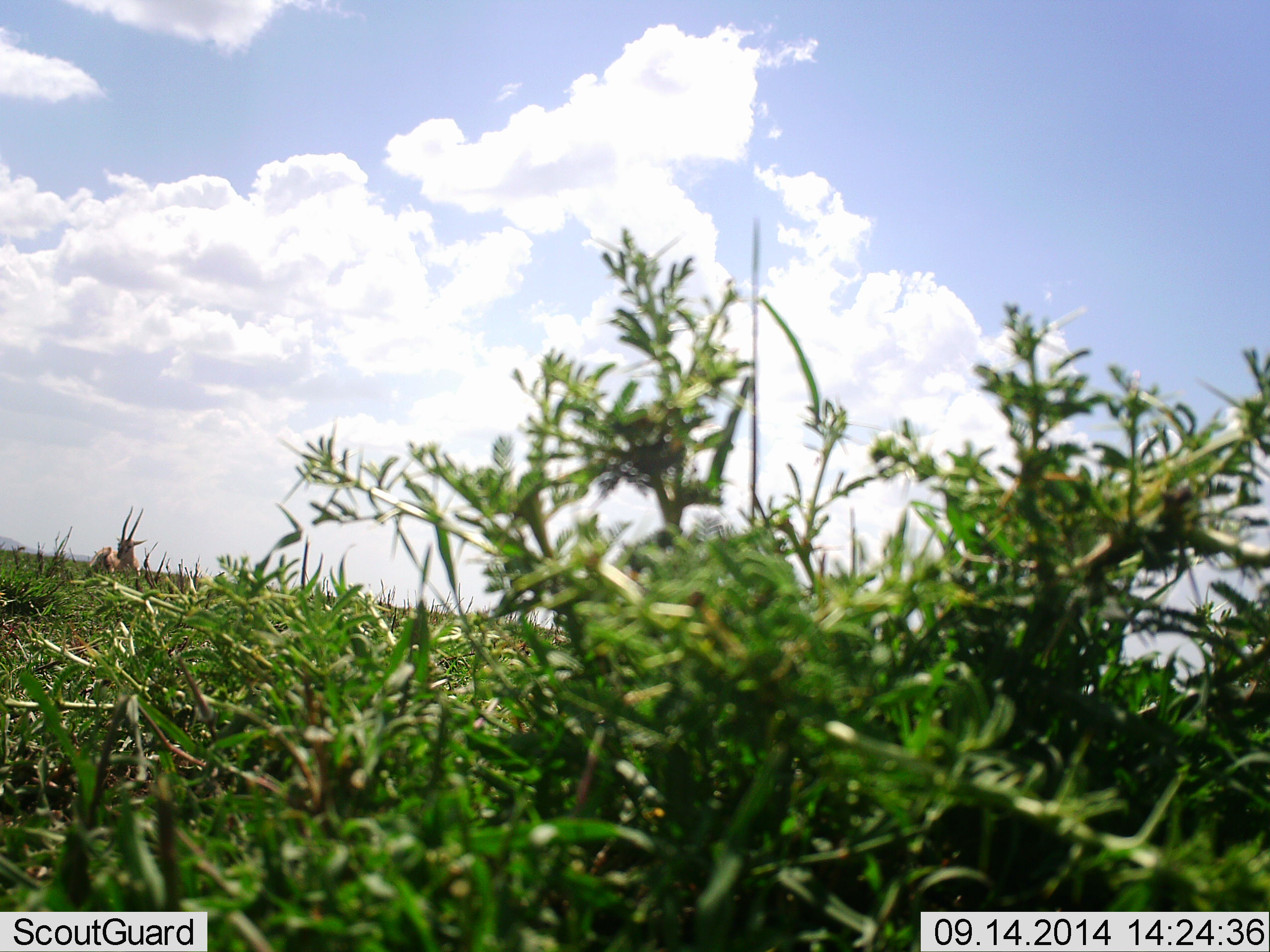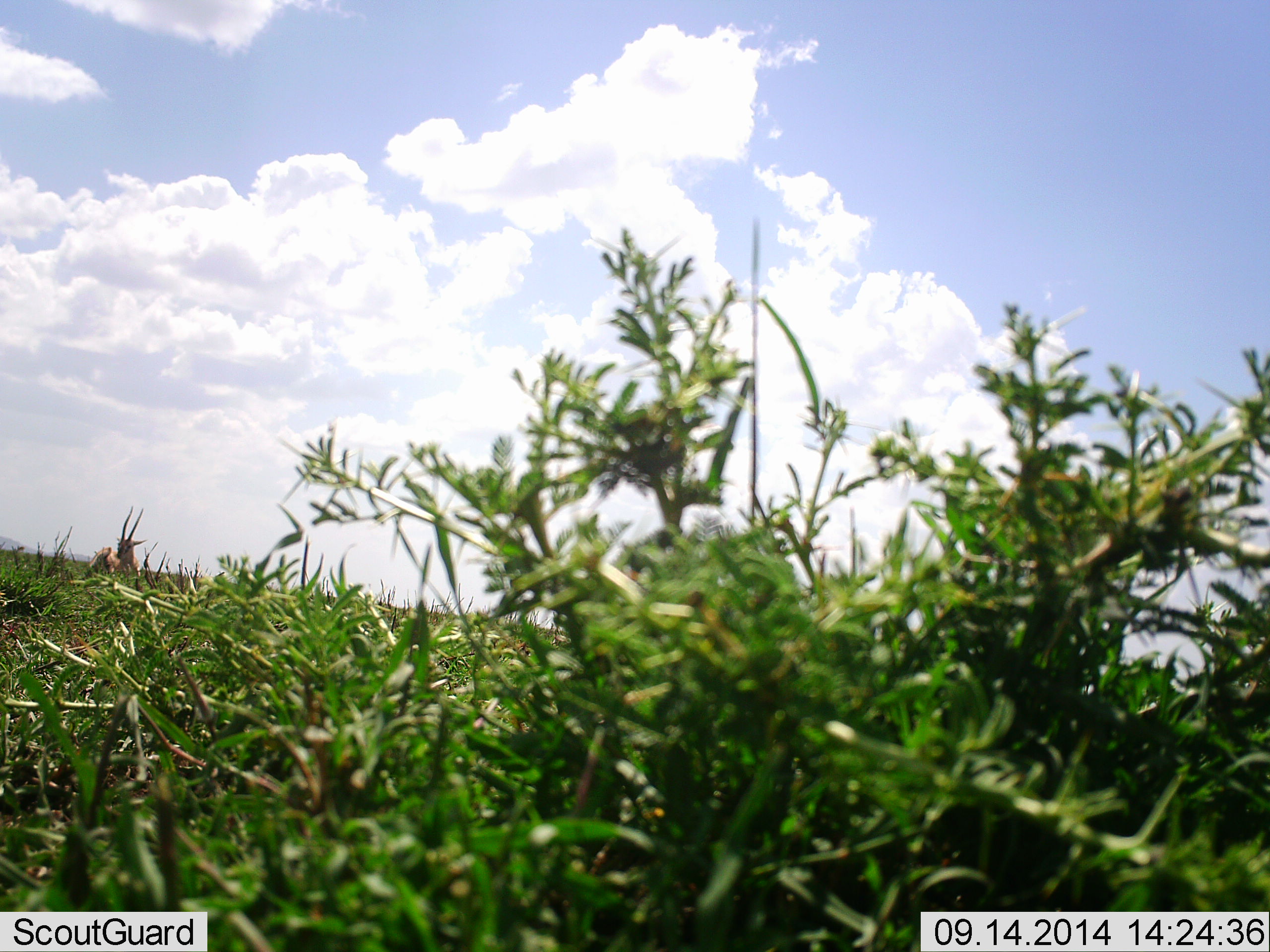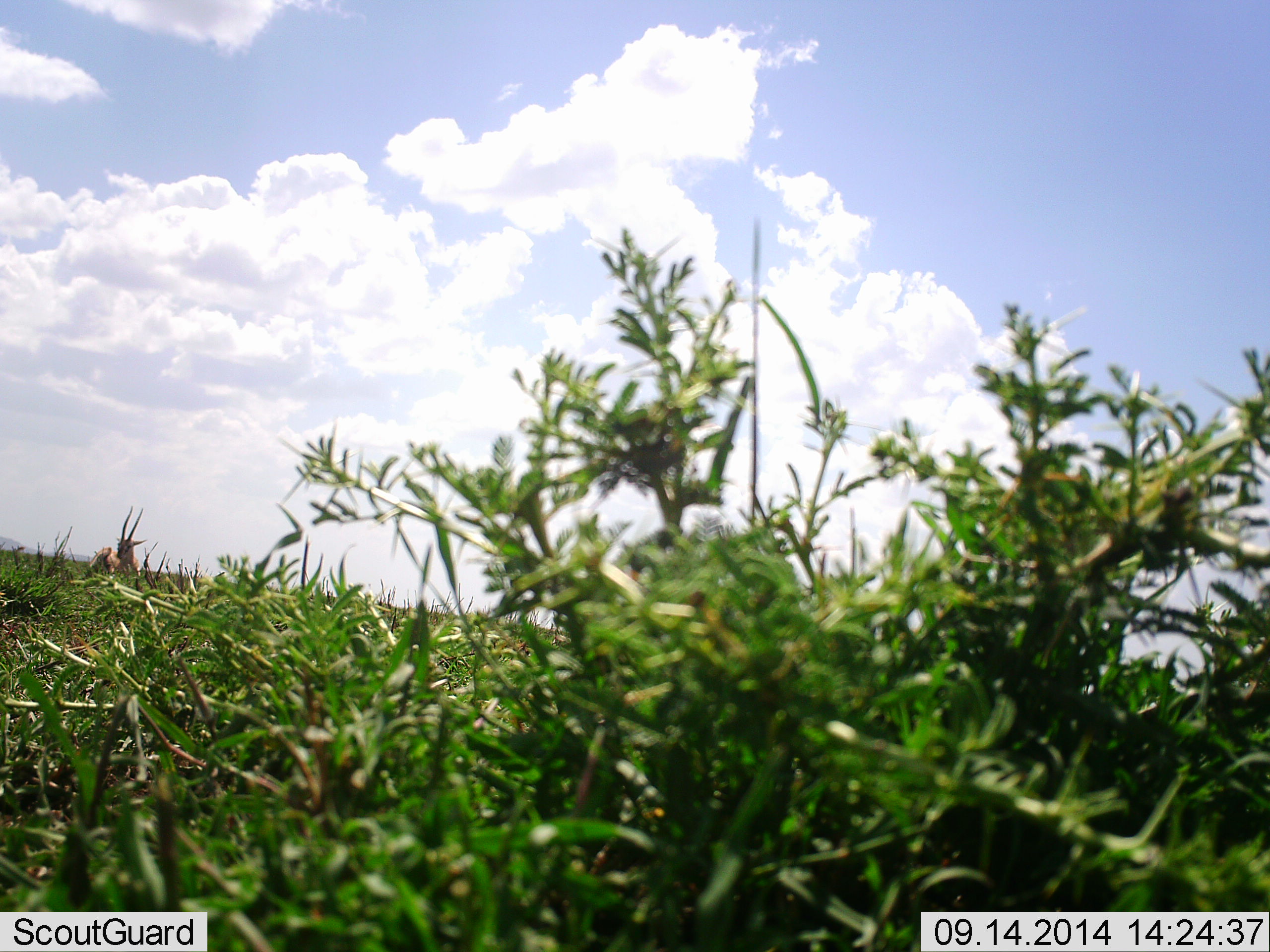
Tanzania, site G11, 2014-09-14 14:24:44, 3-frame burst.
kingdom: Animalia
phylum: Chordata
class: Mammalia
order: Artiodactyla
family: Bovidae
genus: Nanger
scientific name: Nanger granti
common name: grant's gazelle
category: gazellegrants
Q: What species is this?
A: Gazellegrants (grant's gazelle) (Nanger granti).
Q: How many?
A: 1.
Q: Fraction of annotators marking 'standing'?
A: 25%.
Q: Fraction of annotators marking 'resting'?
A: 75%.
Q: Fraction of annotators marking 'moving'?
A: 0%.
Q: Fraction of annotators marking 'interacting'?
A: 0%.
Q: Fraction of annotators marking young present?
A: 0%.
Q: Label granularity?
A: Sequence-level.